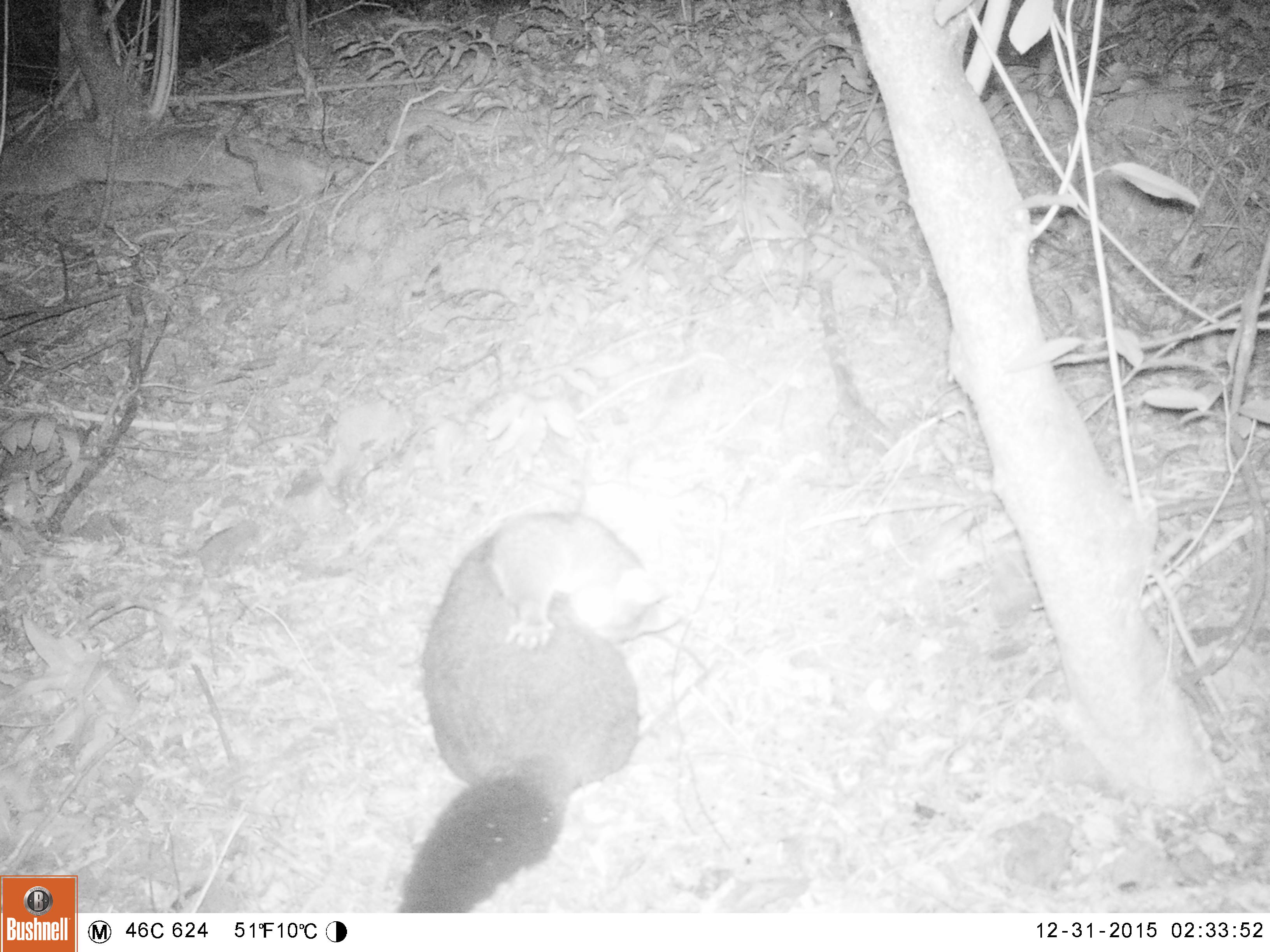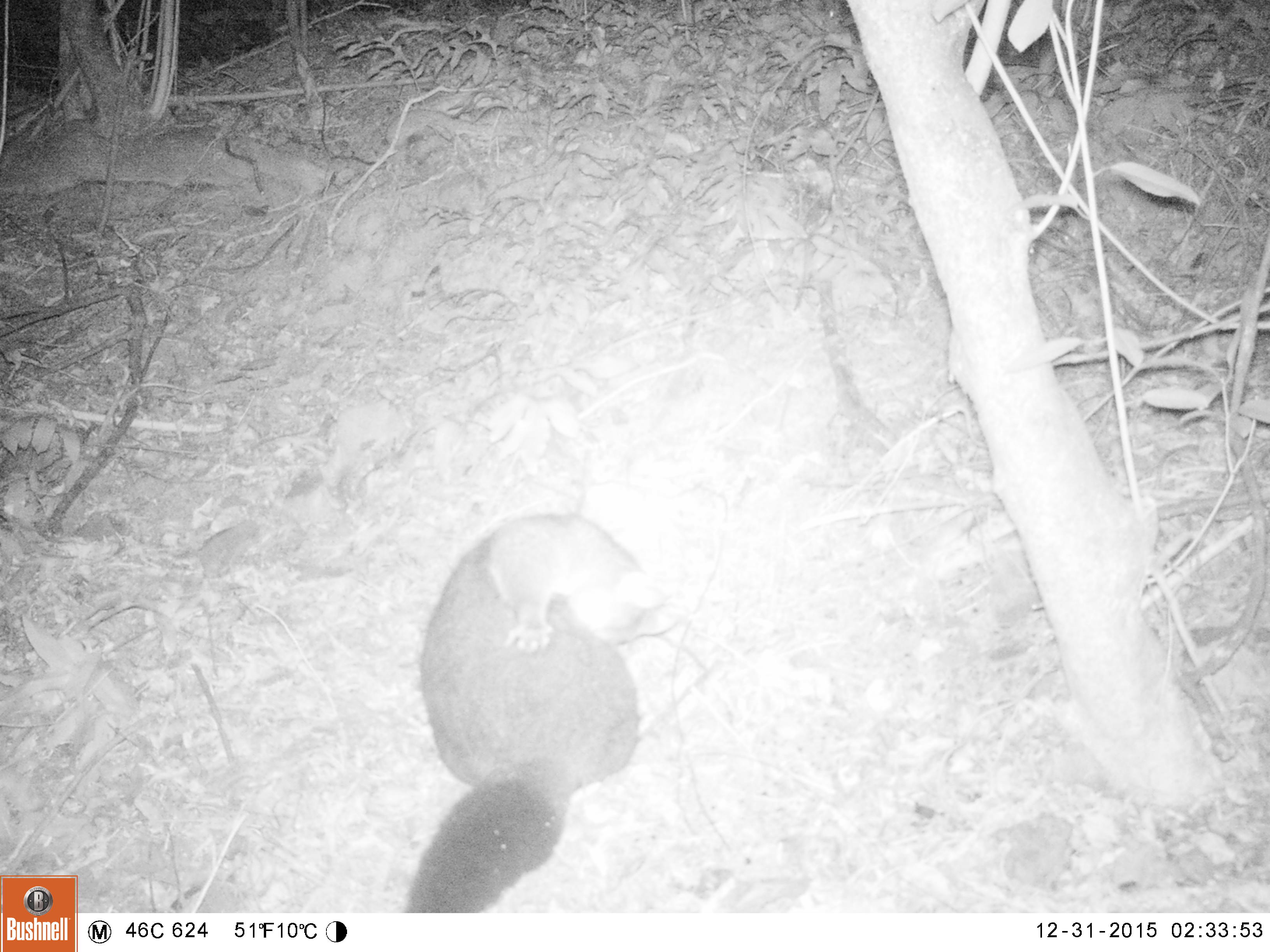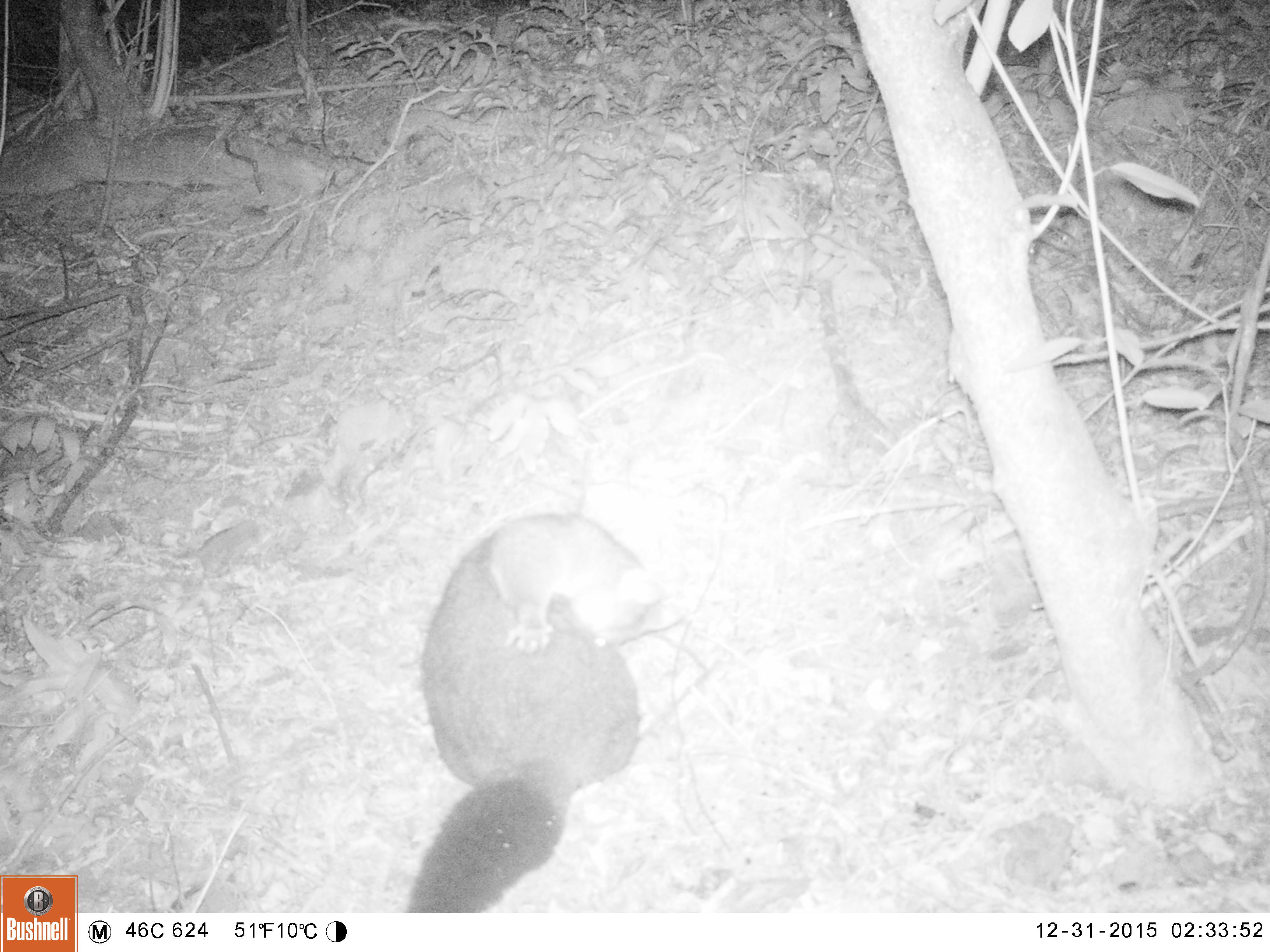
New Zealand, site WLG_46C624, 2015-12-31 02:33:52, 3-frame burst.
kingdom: Animalia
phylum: Chordata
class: Mammalia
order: Diprotodontia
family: Phalangeridae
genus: Trichosurus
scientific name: Trichosurus vulpecula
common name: common brushtail possum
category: possum